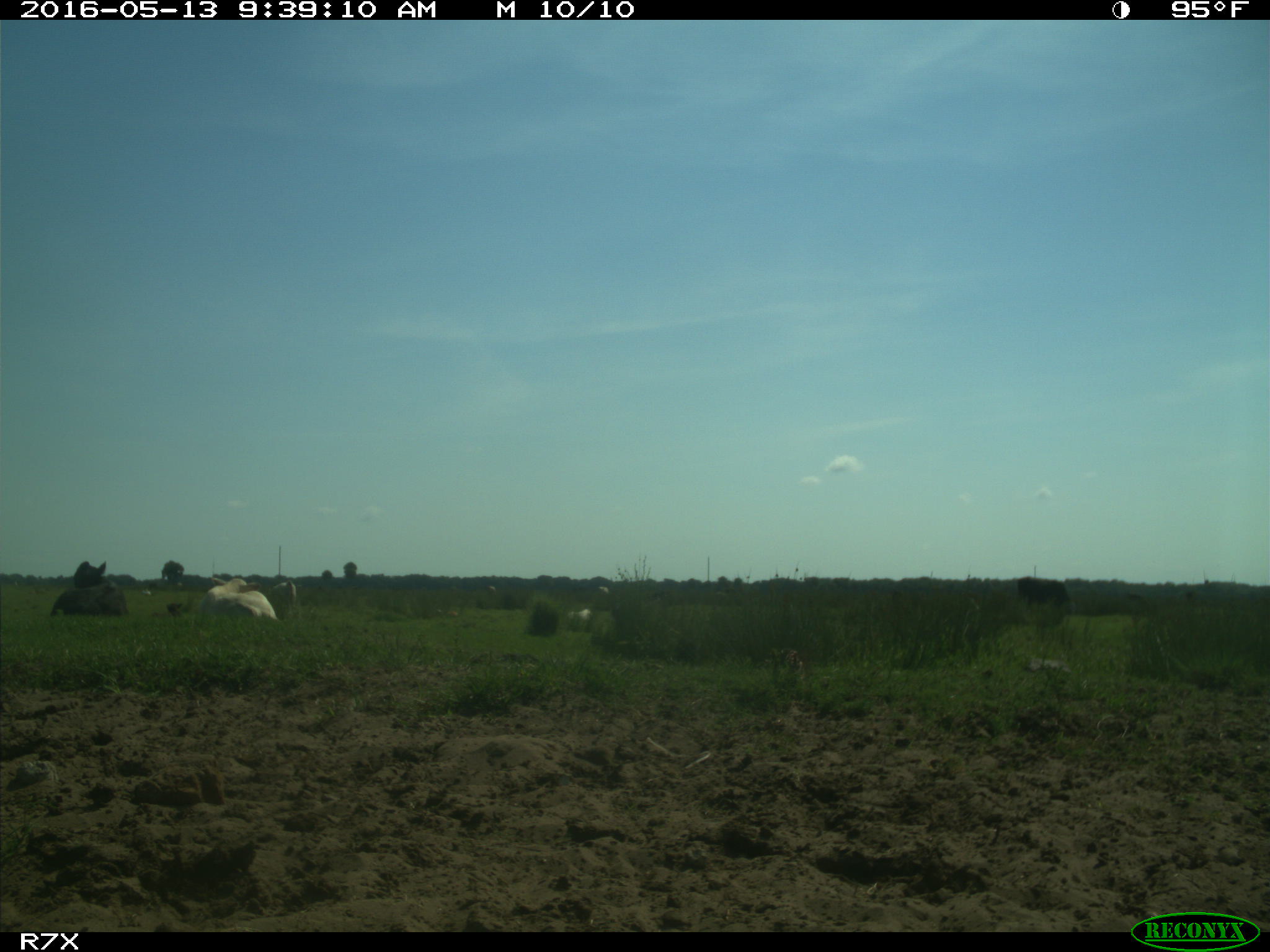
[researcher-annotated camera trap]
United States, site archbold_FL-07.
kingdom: Animalia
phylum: Chordata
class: Mammalia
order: Artiodactyla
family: Bovidae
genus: Bos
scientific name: Bos taurus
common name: domestic cow